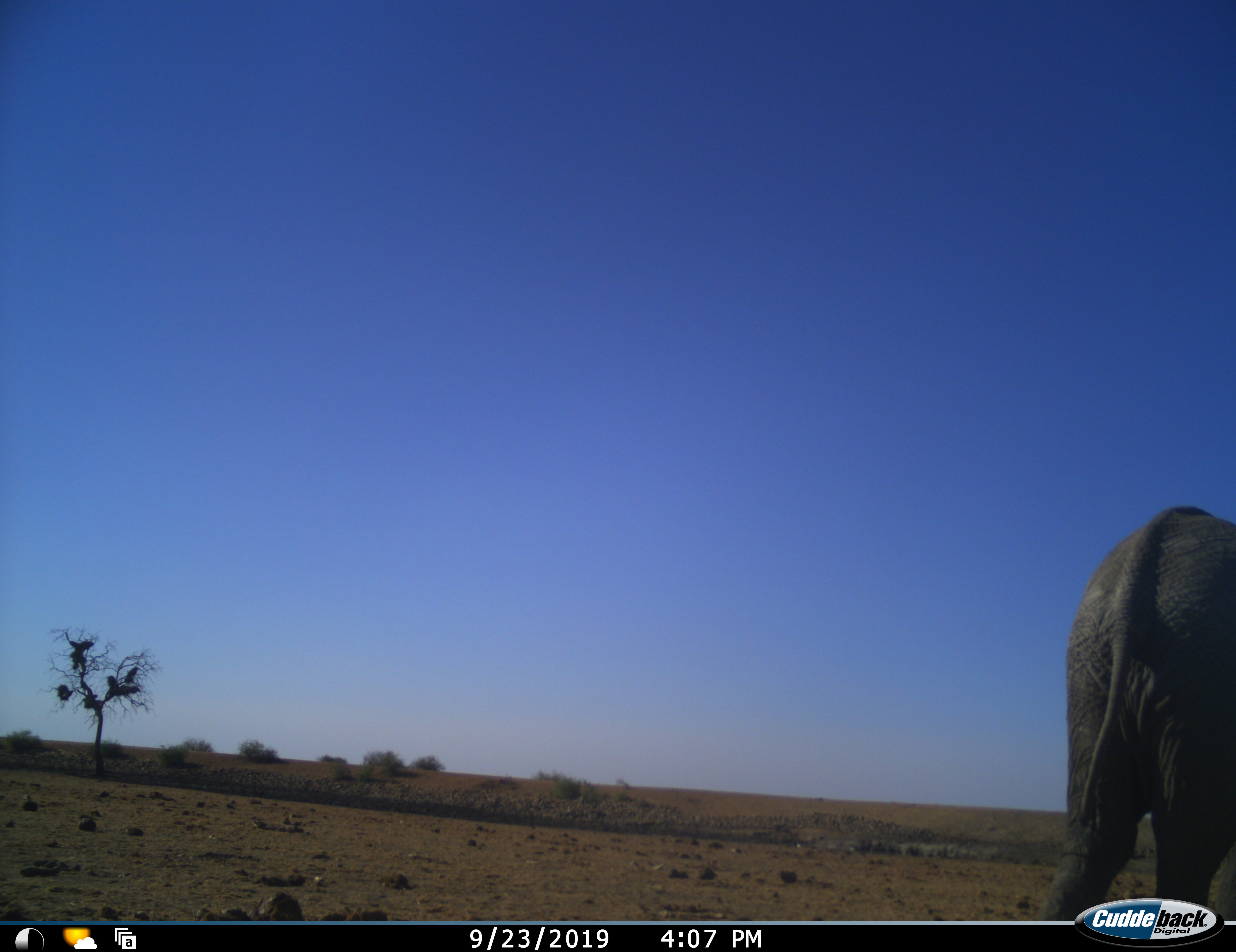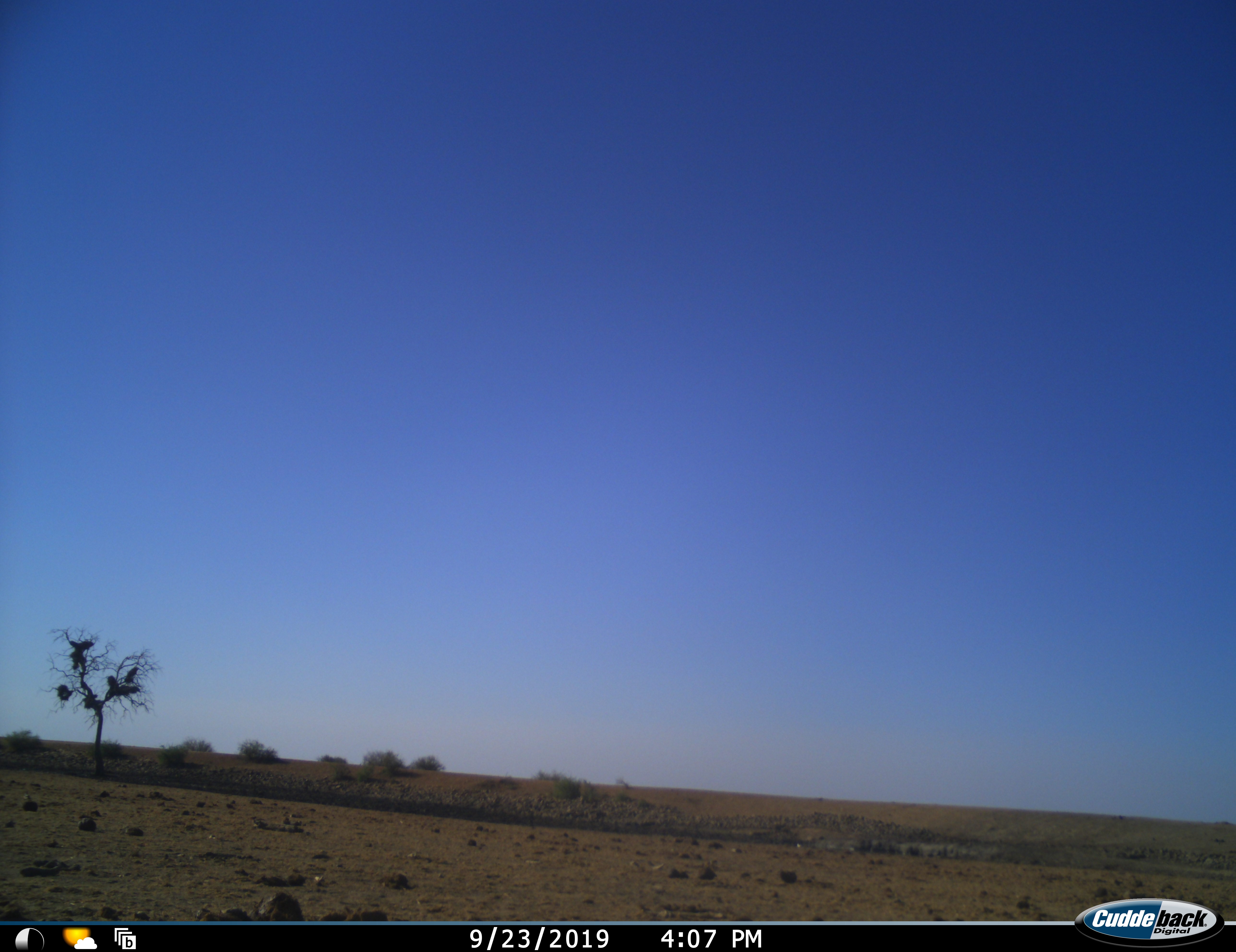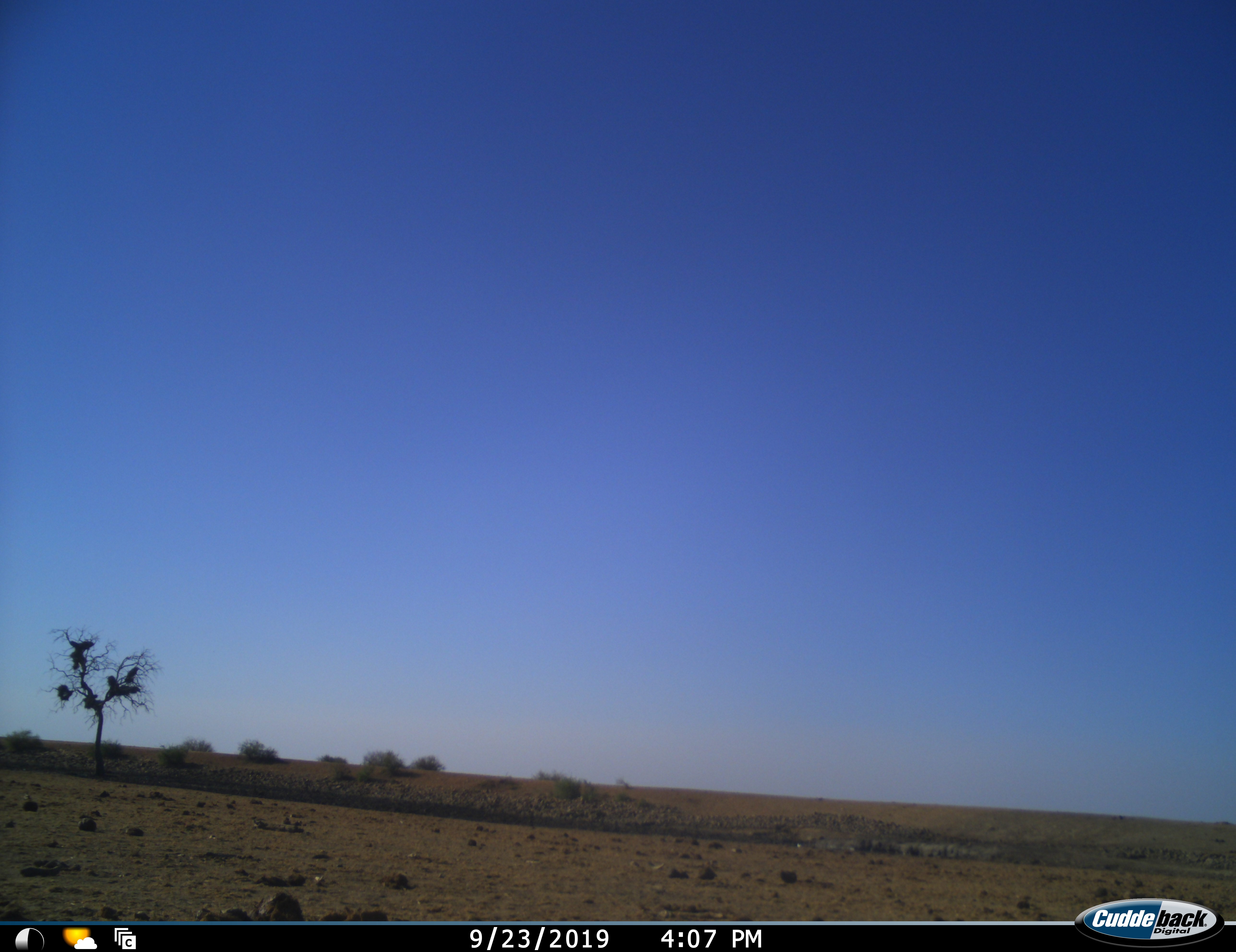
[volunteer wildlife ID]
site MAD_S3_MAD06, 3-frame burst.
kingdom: Animalia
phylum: Chordata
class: Mammalia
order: Proboscidea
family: Elephantidae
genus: Loxodonta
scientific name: Loxodonta africana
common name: african bush elephant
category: elephant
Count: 1.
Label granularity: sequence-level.